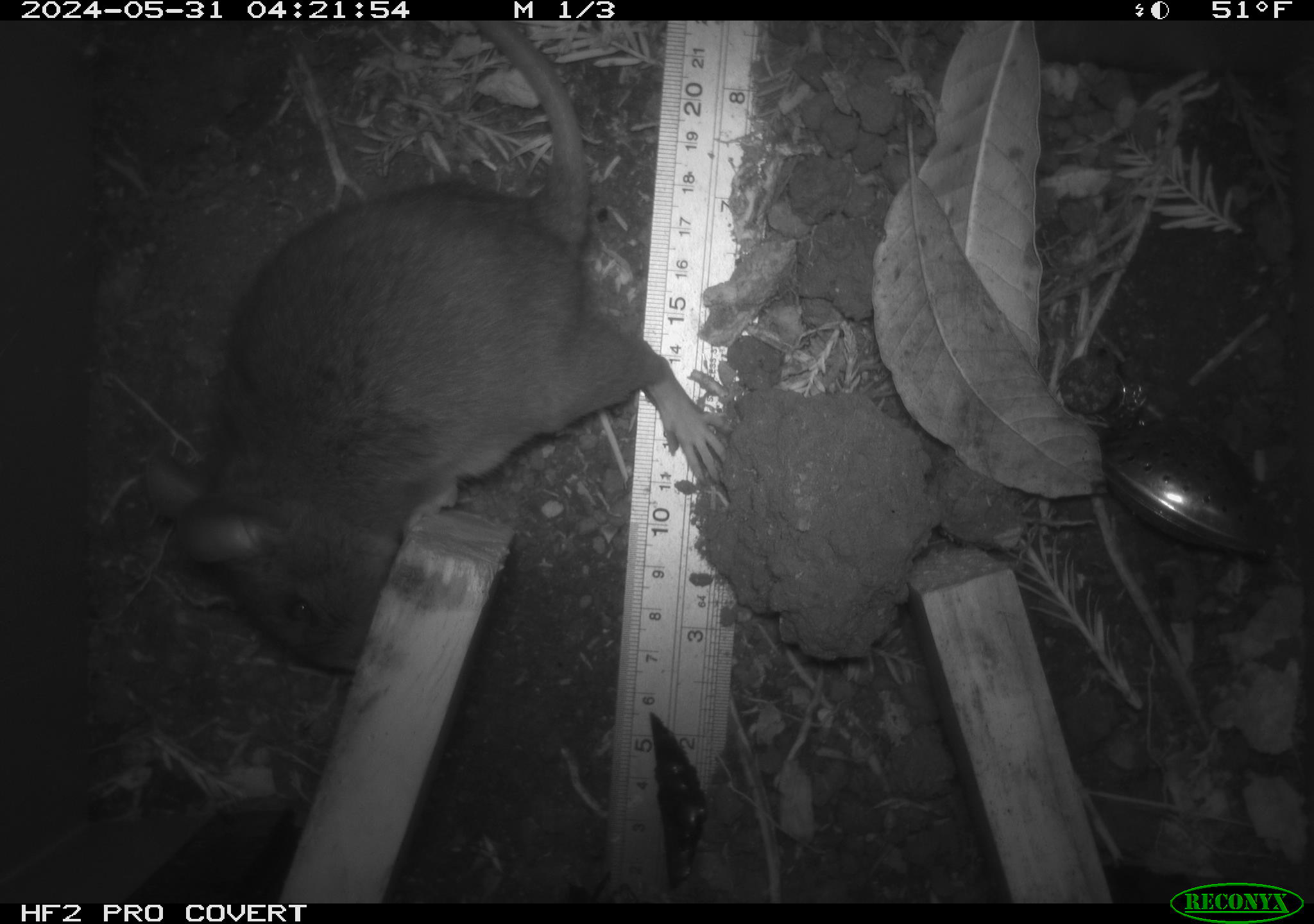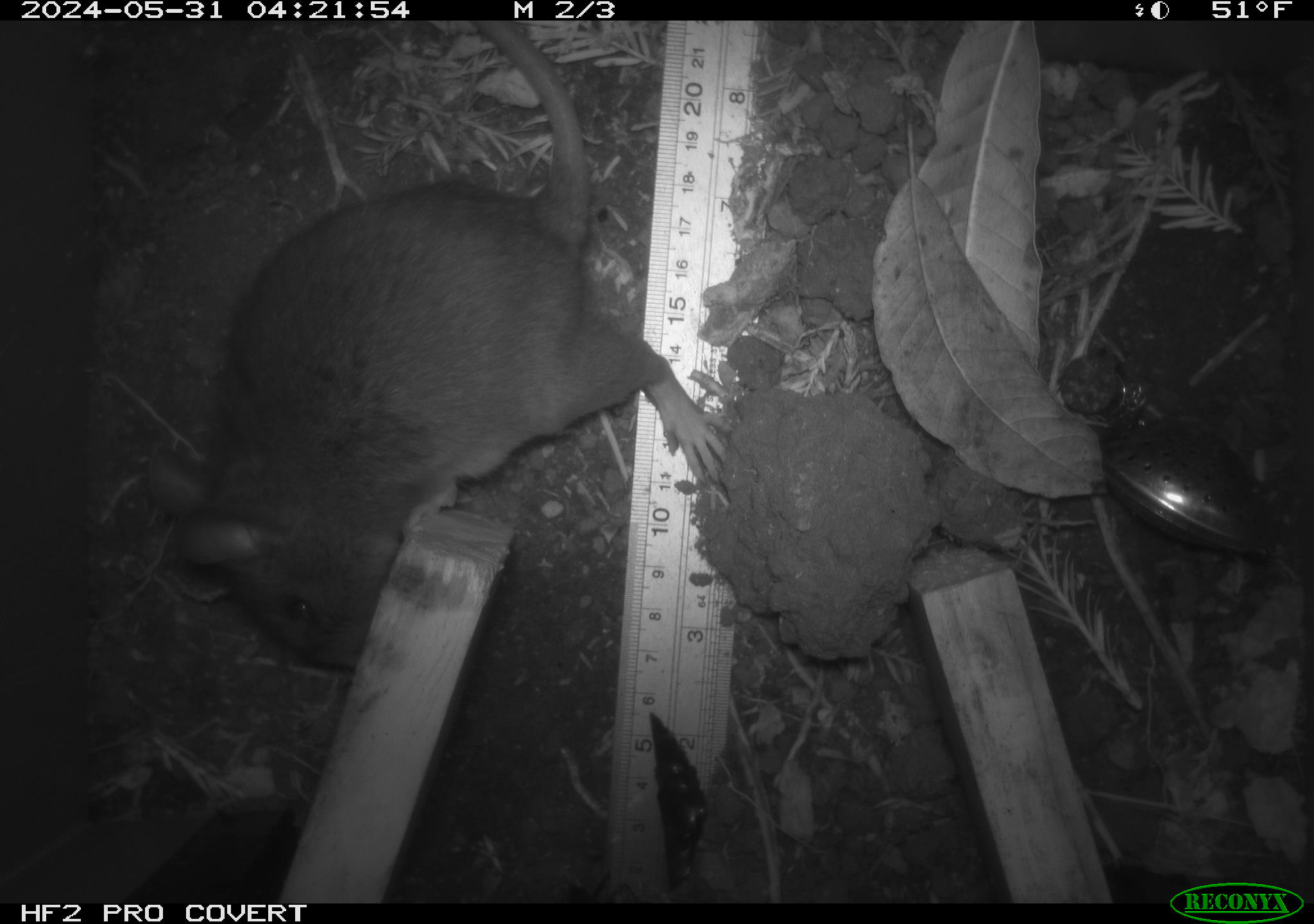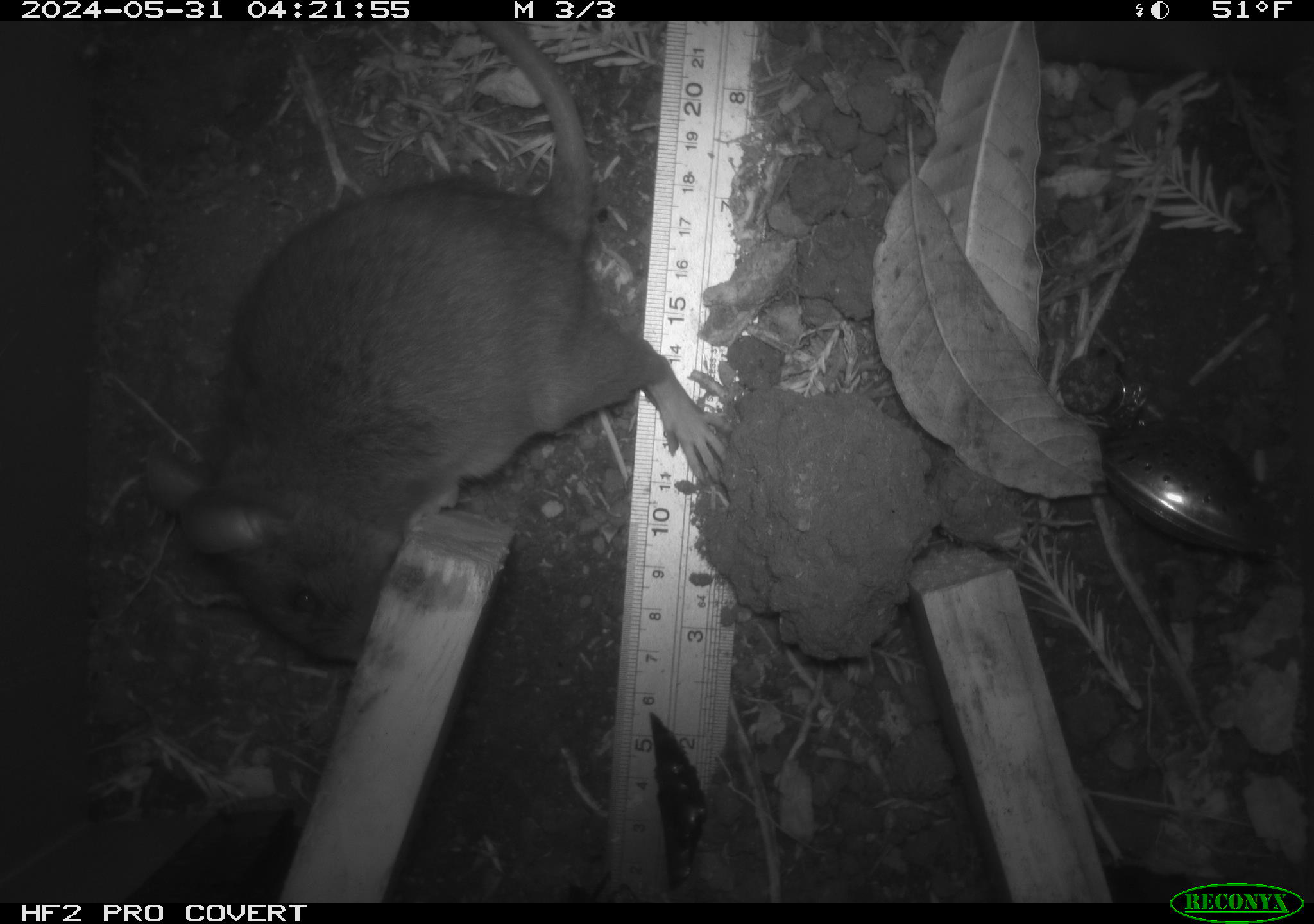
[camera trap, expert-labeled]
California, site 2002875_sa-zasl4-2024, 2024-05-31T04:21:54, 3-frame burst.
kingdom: Animalia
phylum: Chordata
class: Mammalia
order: Rodentia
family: Cricetidae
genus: Neotoma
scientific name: Neotoma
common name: pack rat or woodrat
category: neotoma species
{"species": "neotoma species (pack rat or woodrat) (Neotoma)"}